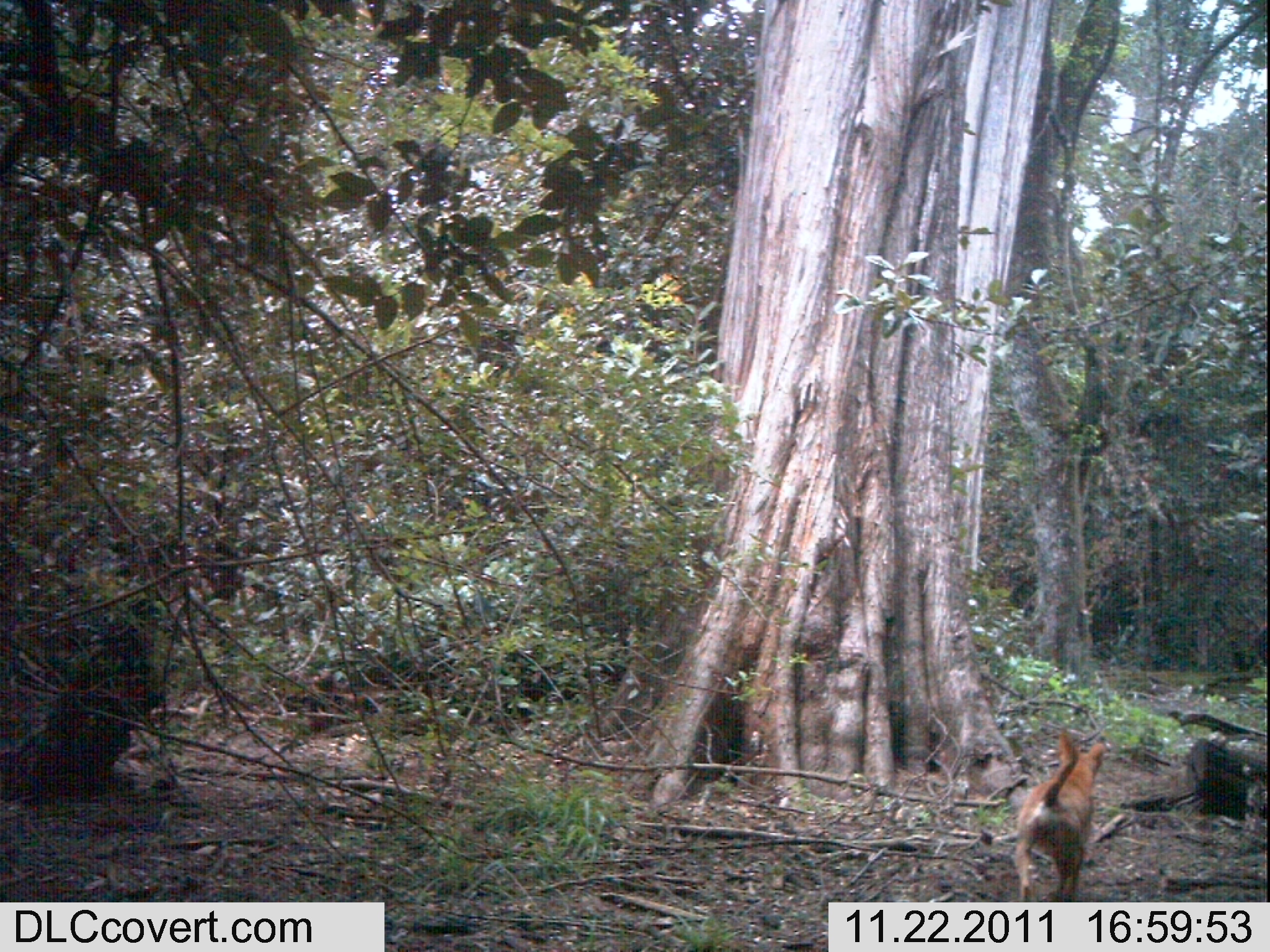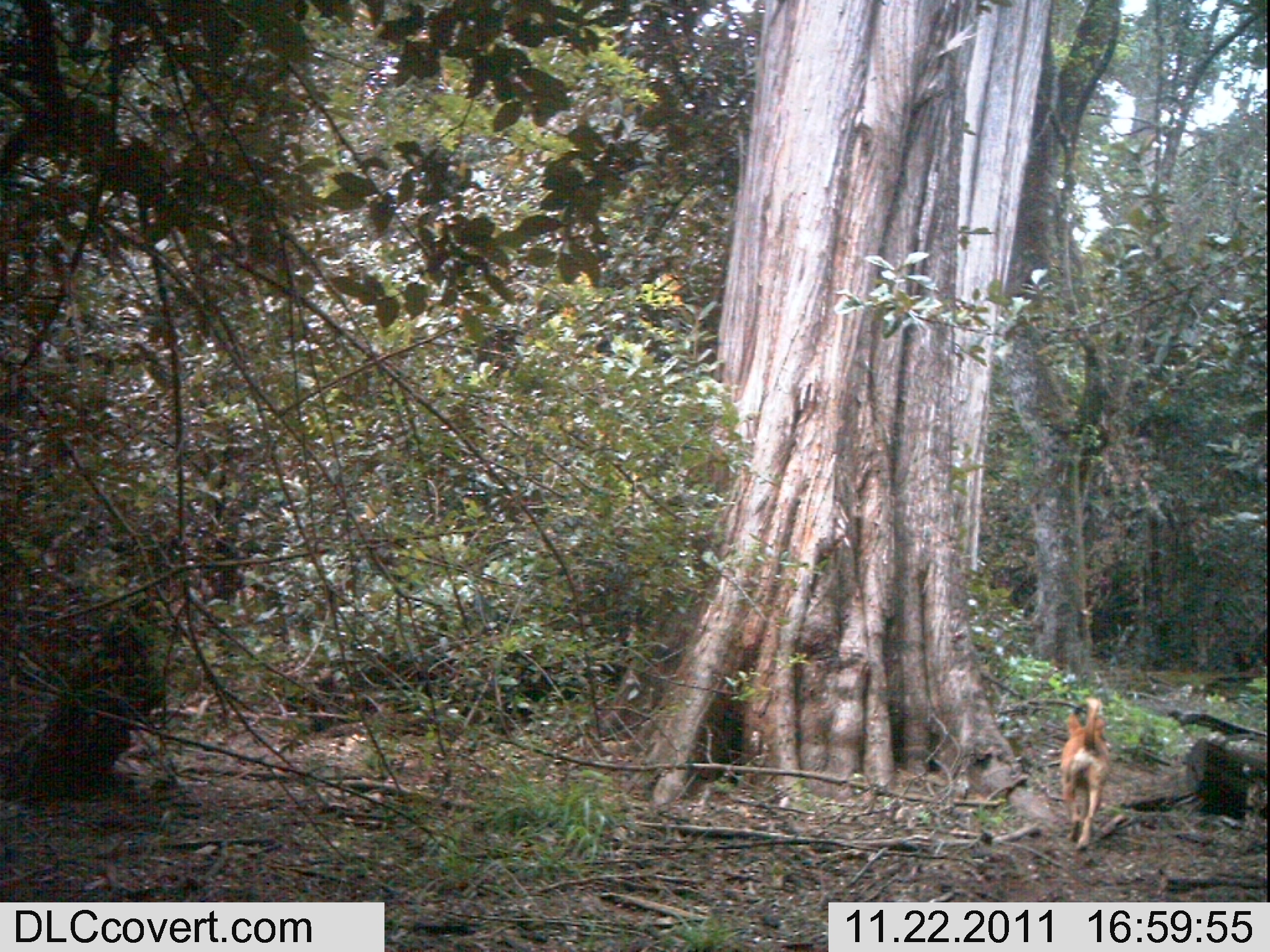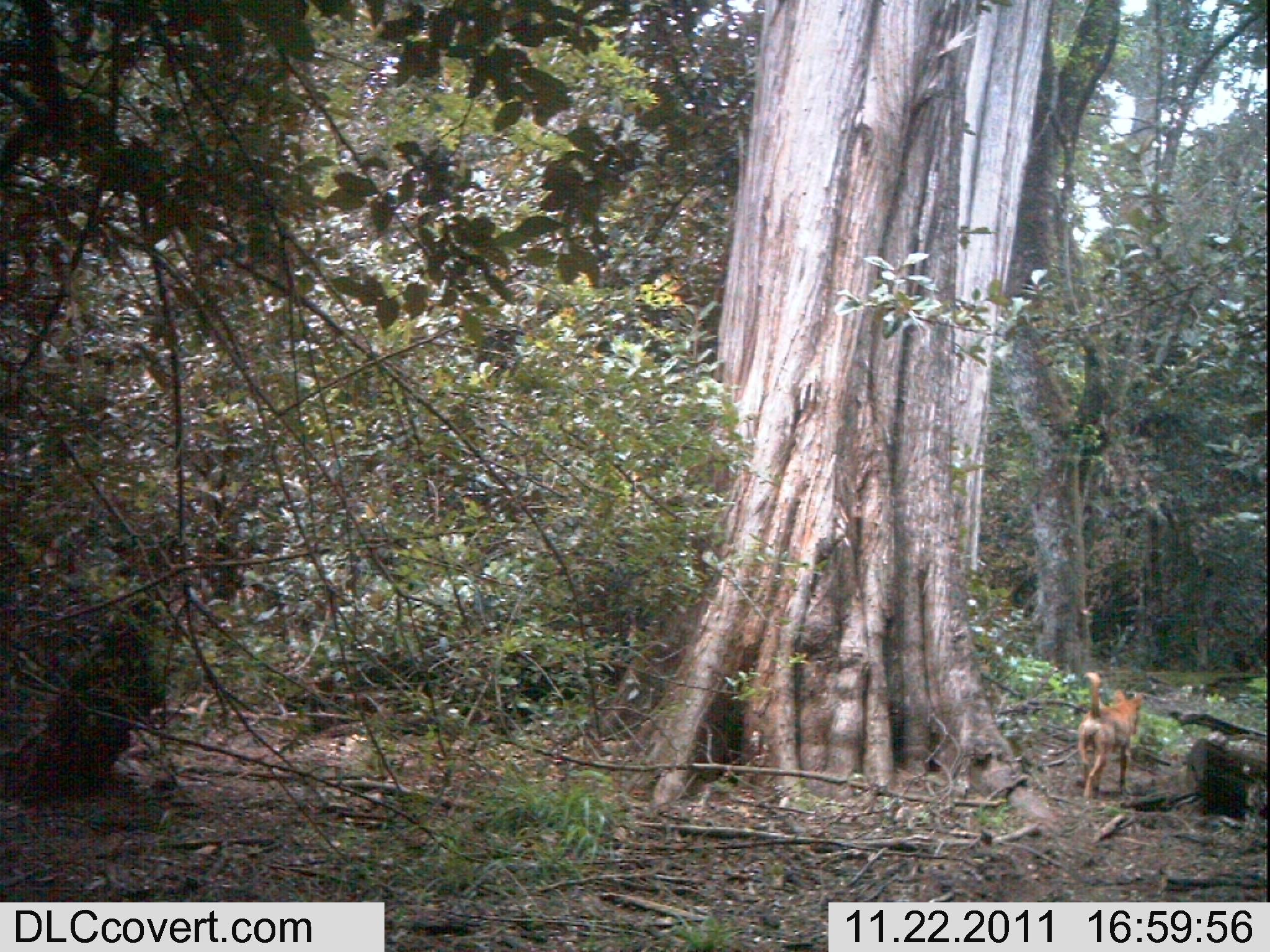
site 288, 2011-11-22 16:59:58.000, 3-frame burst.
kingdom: Animalia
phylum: Chordata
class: Mammalia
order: Carnivora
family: Canidae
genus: Canis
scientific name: Canis familiaris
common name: domestic dog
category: canis lupus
Canis lupus (domestic dog) (Canis familiaris), count 1.